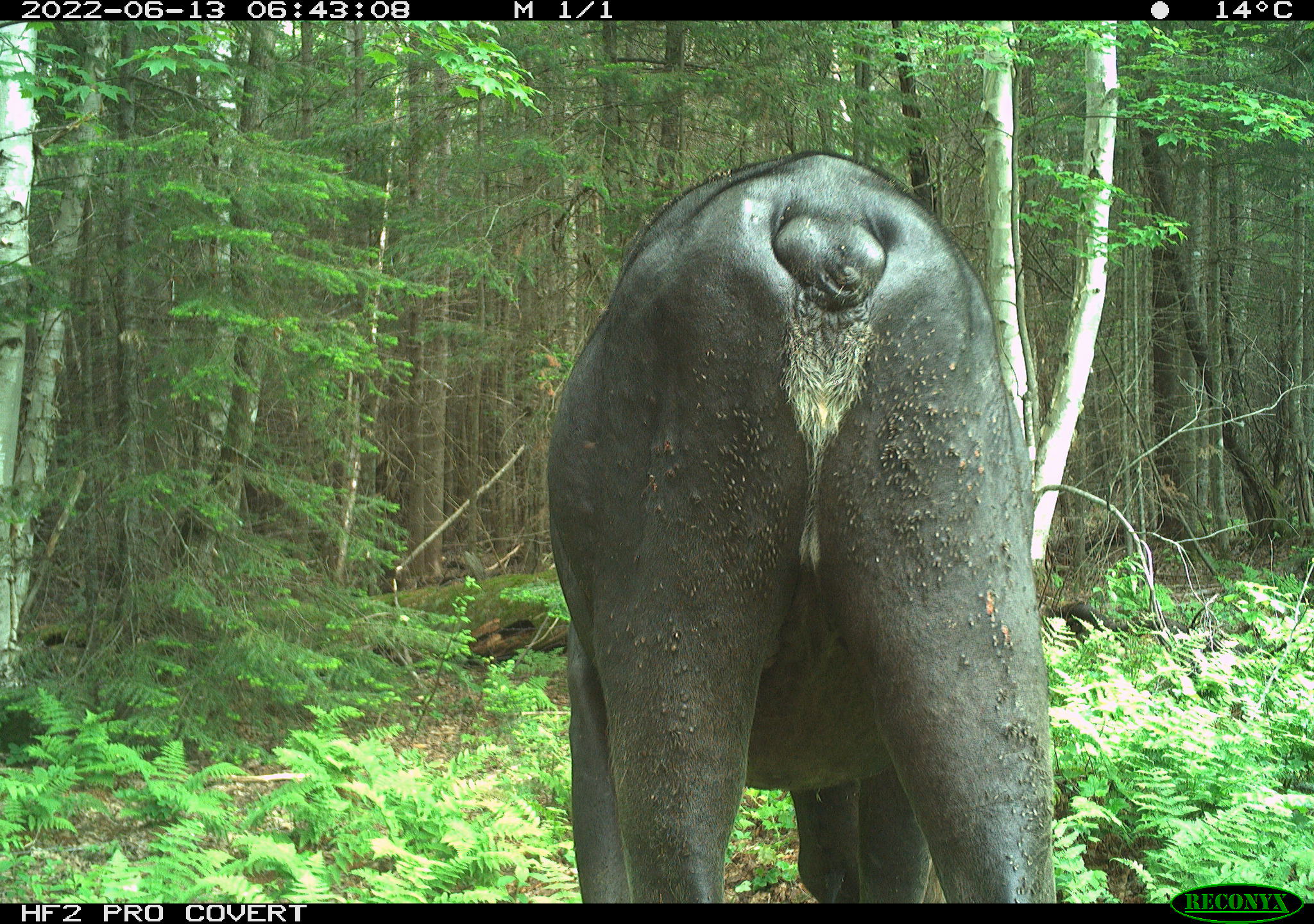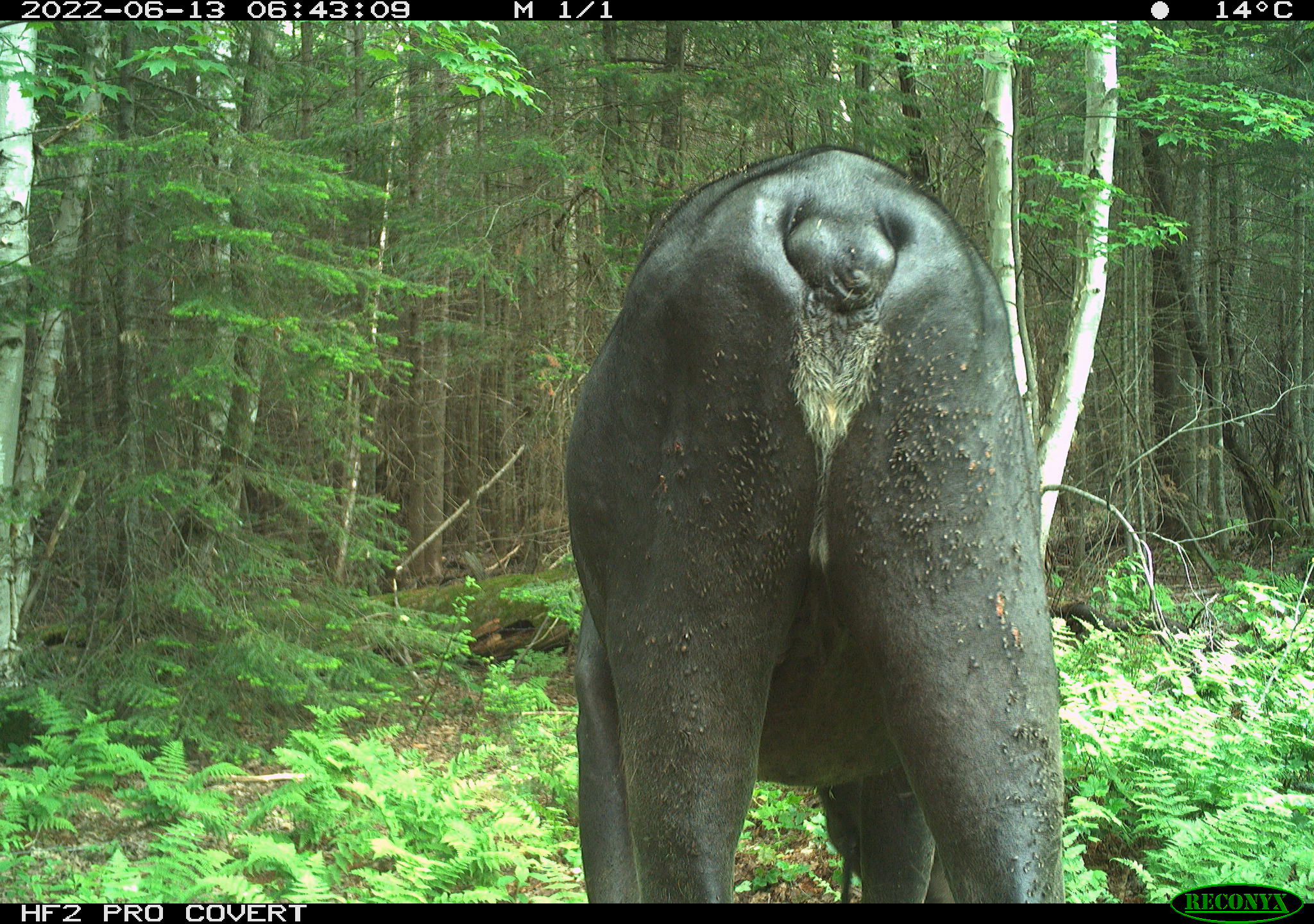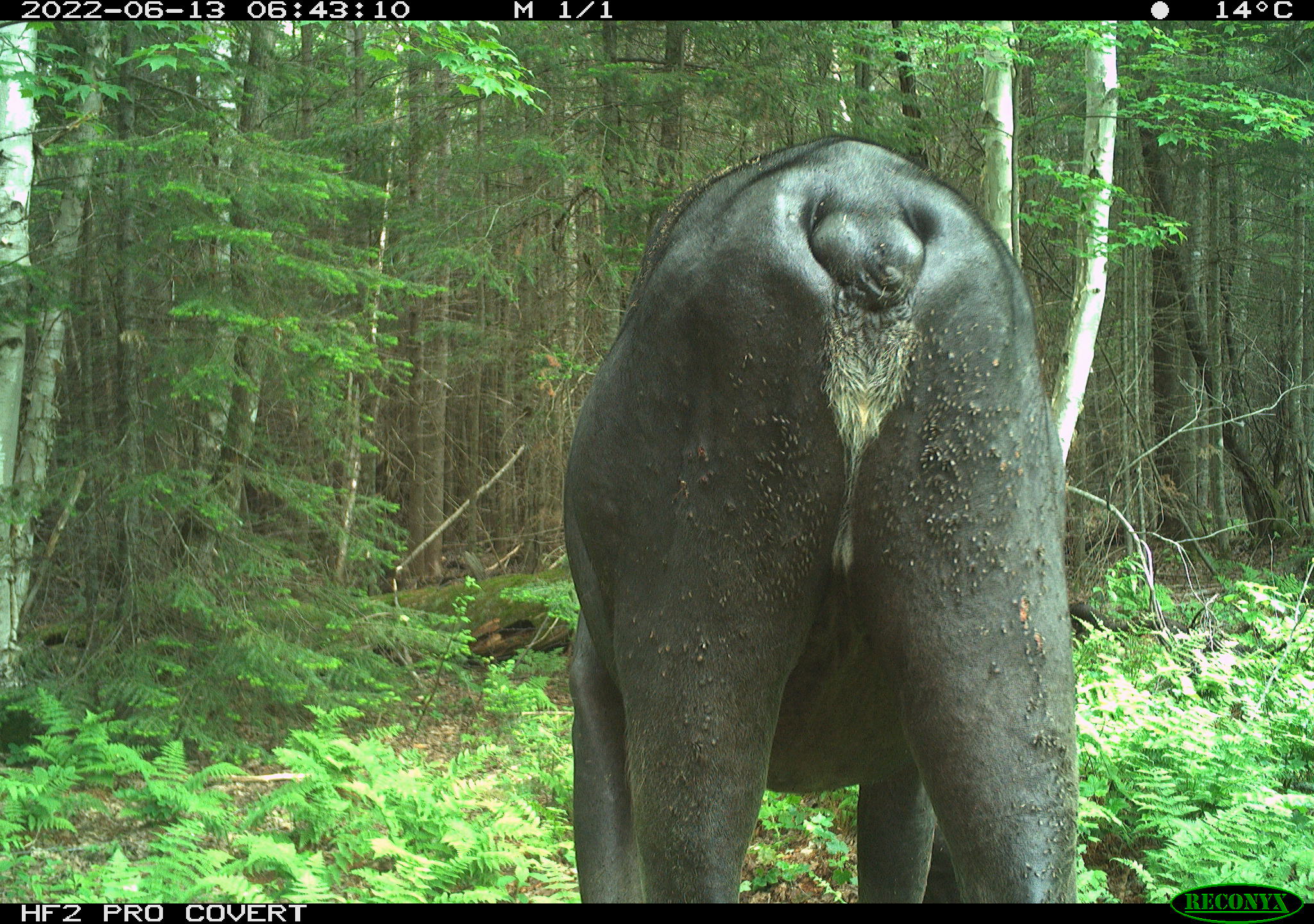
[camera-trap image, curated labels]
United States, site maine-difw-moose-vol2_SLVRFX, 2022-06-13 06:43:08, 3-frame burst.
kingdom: Animalia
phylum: Chordata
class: Mammalia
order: Artiodactyla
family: Cervidae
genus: Alces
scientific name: Alces alces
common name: moose